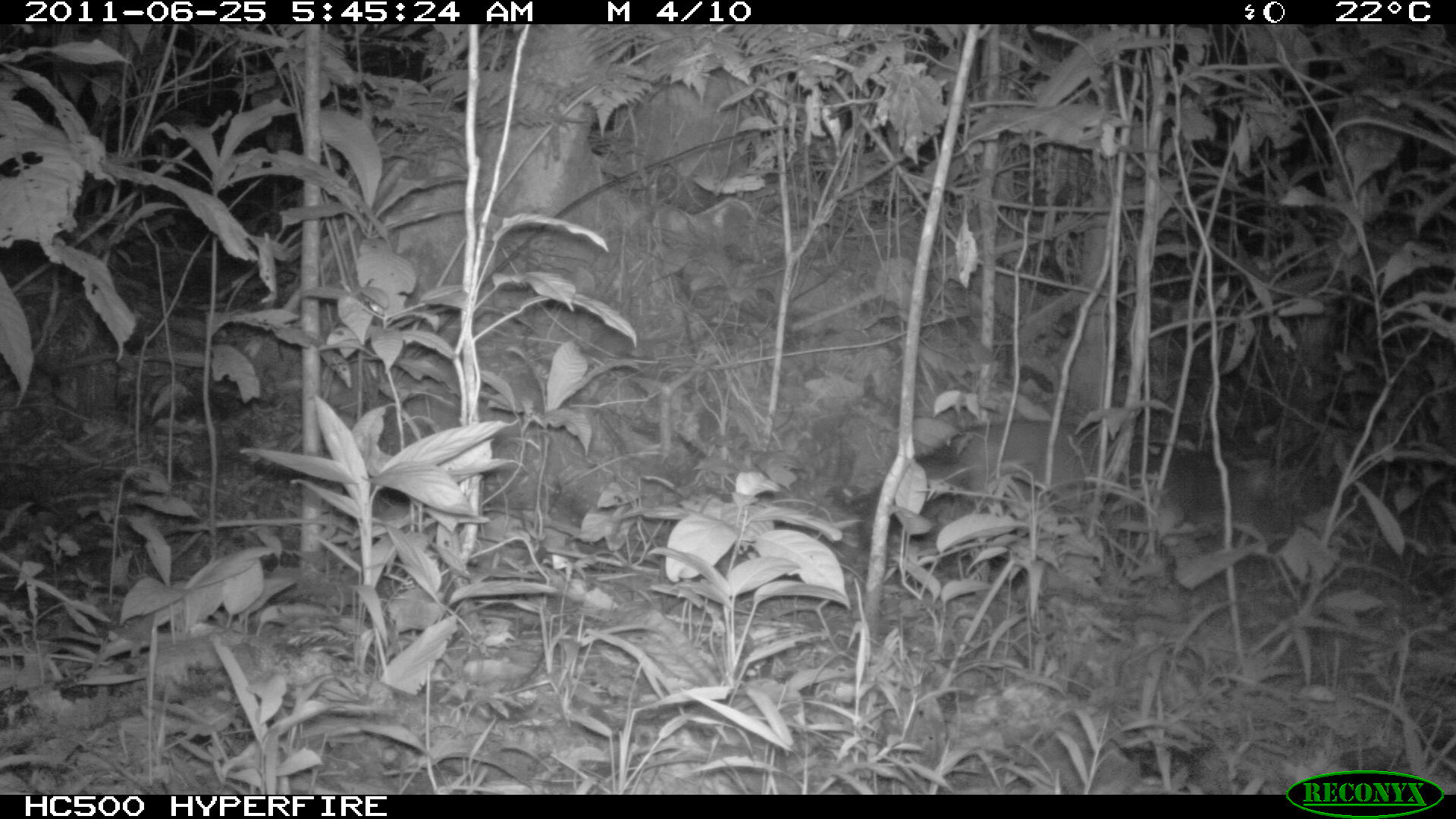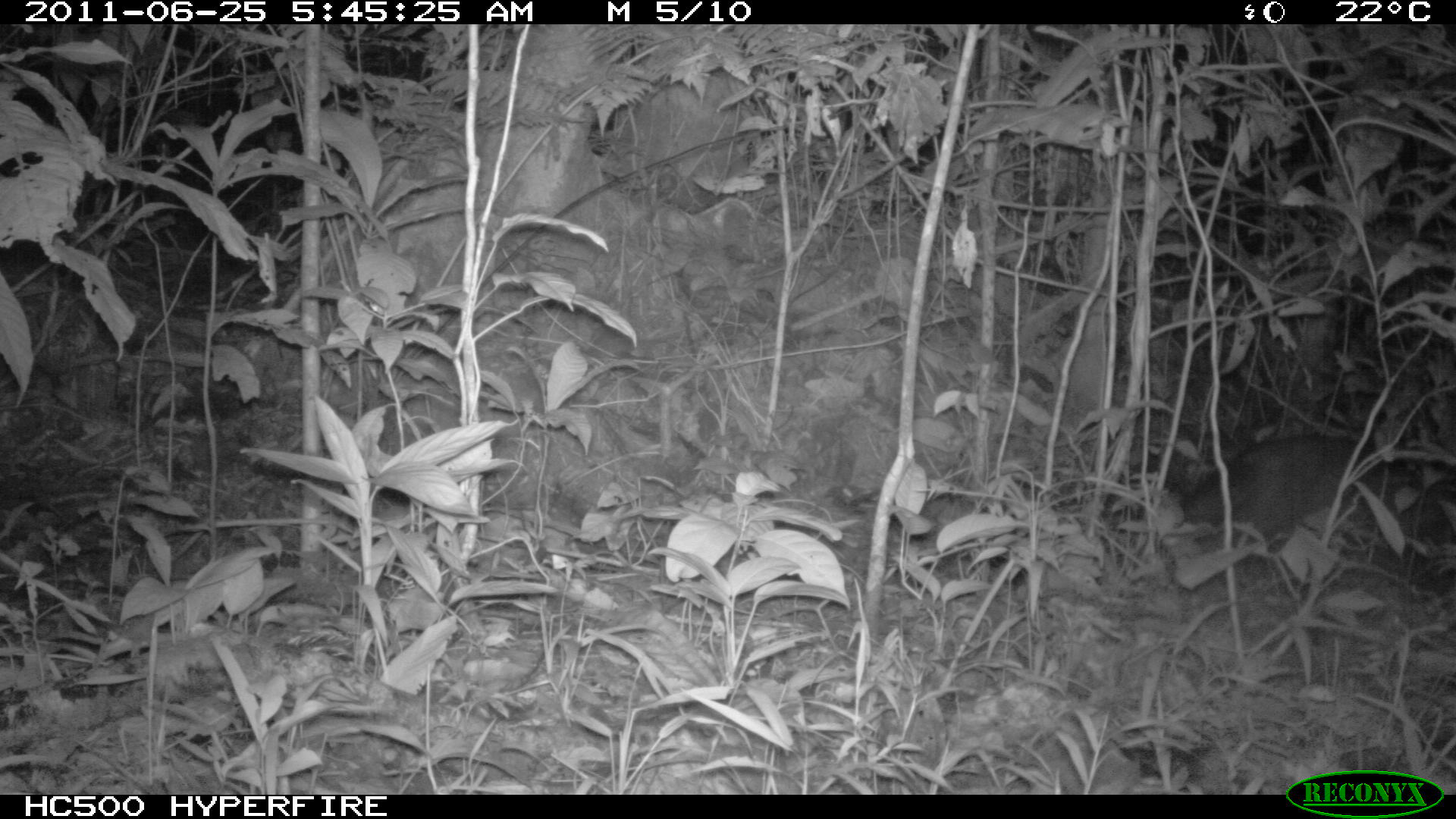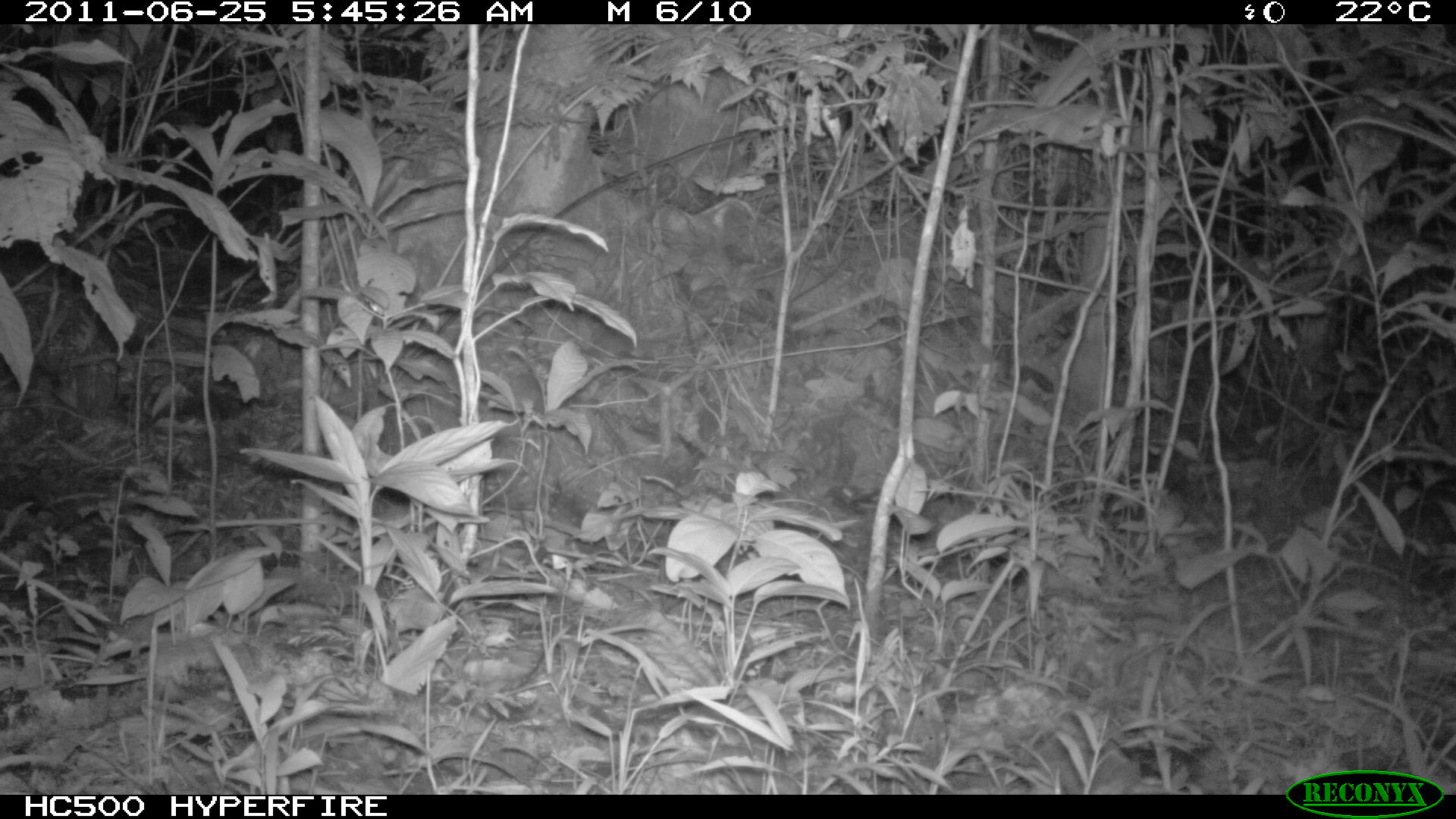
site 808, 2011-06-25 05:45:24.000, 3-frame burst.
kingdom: Animalia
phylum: Chordata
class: Mammalia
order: Carnivora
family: Canidae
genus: Atelocynus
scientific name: Atelocynus microtis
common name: short-eared dog